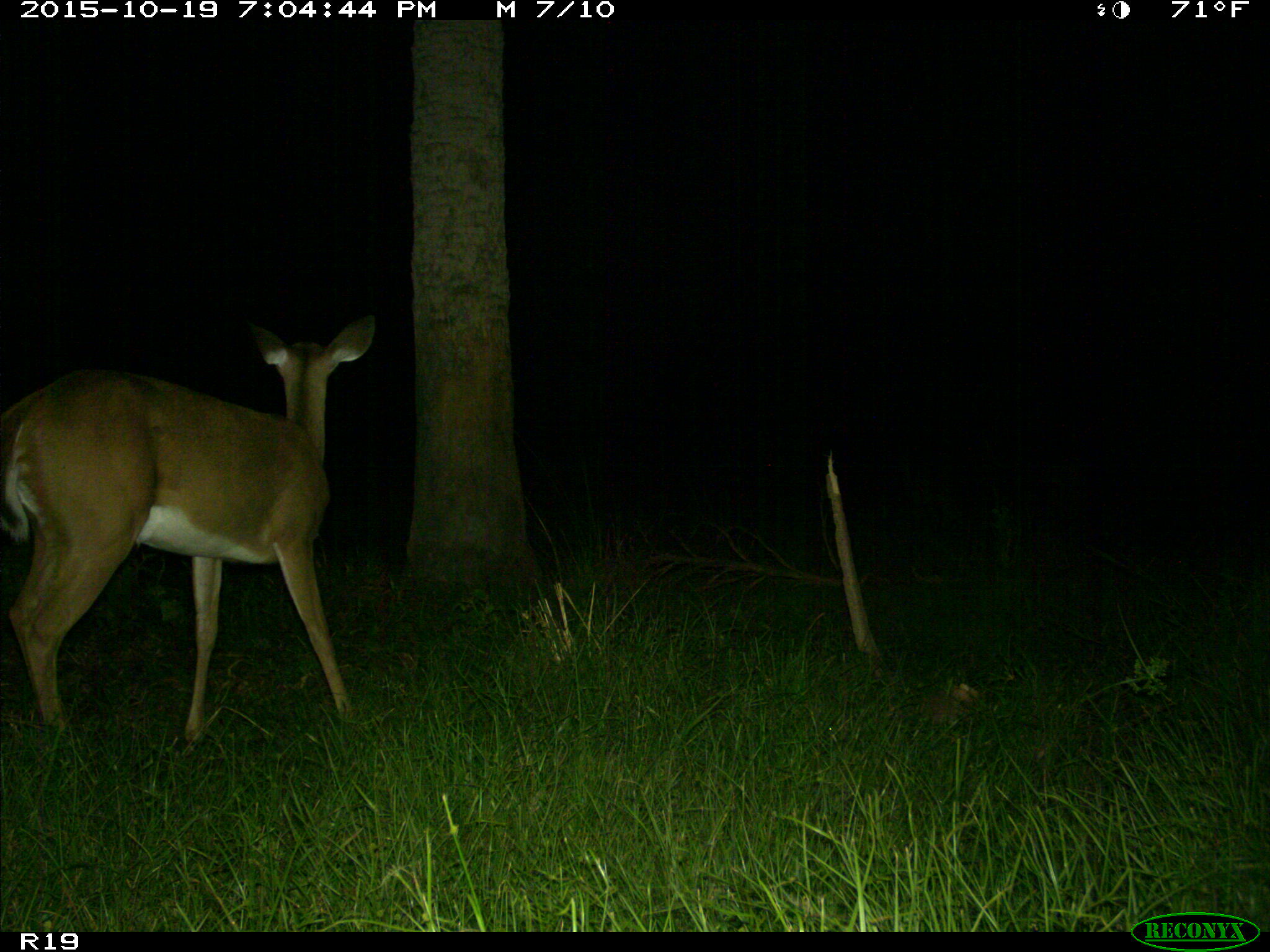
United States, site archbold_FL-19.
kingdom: Animalia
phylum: Chordata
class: Mammalia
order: Artiodactyla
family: Cervidae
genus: Odocoileus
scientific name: Odocoileus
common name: deer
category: unidentified deer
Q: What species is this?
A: Unidentified deer (deer) (Odocoileus).